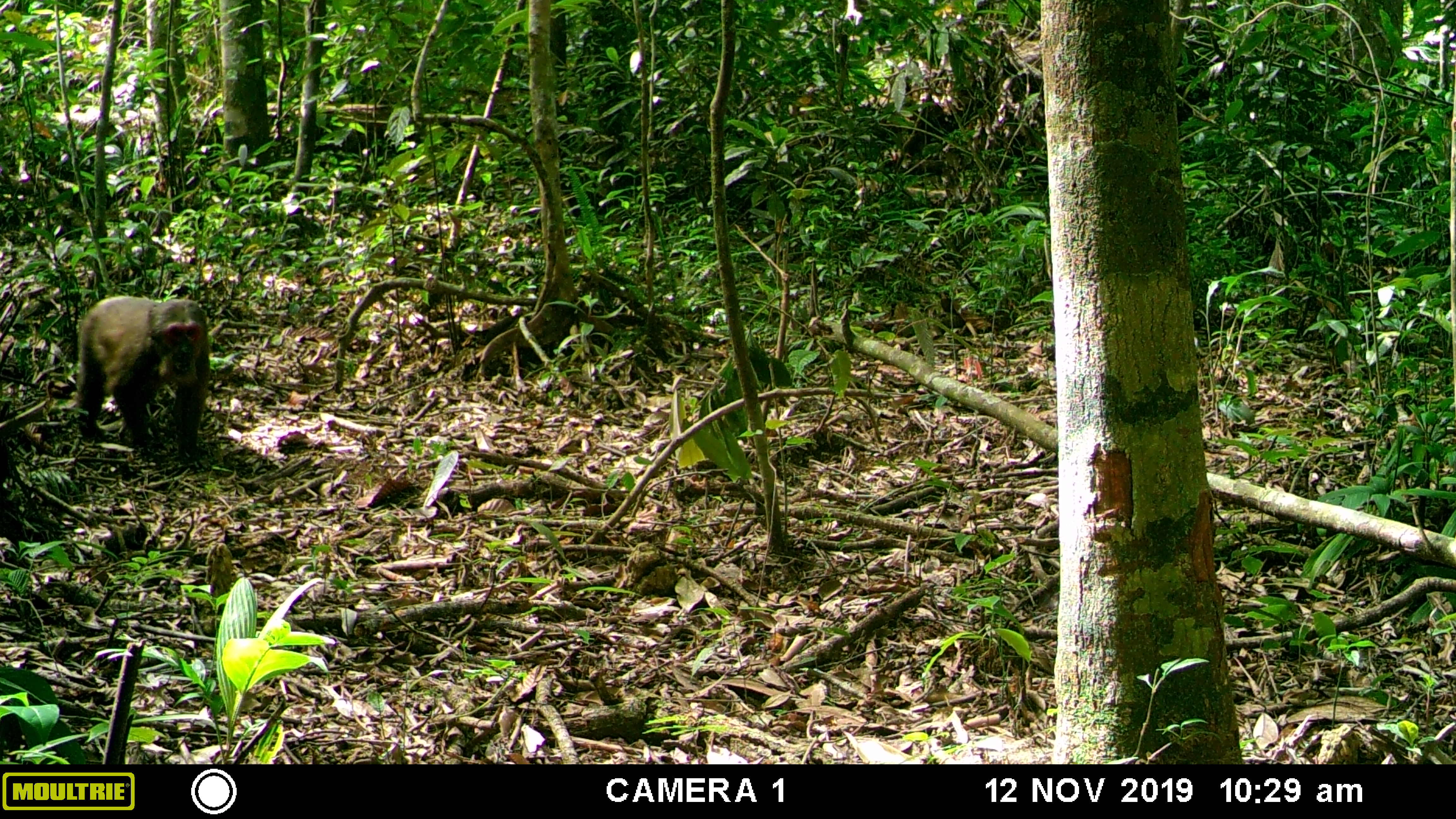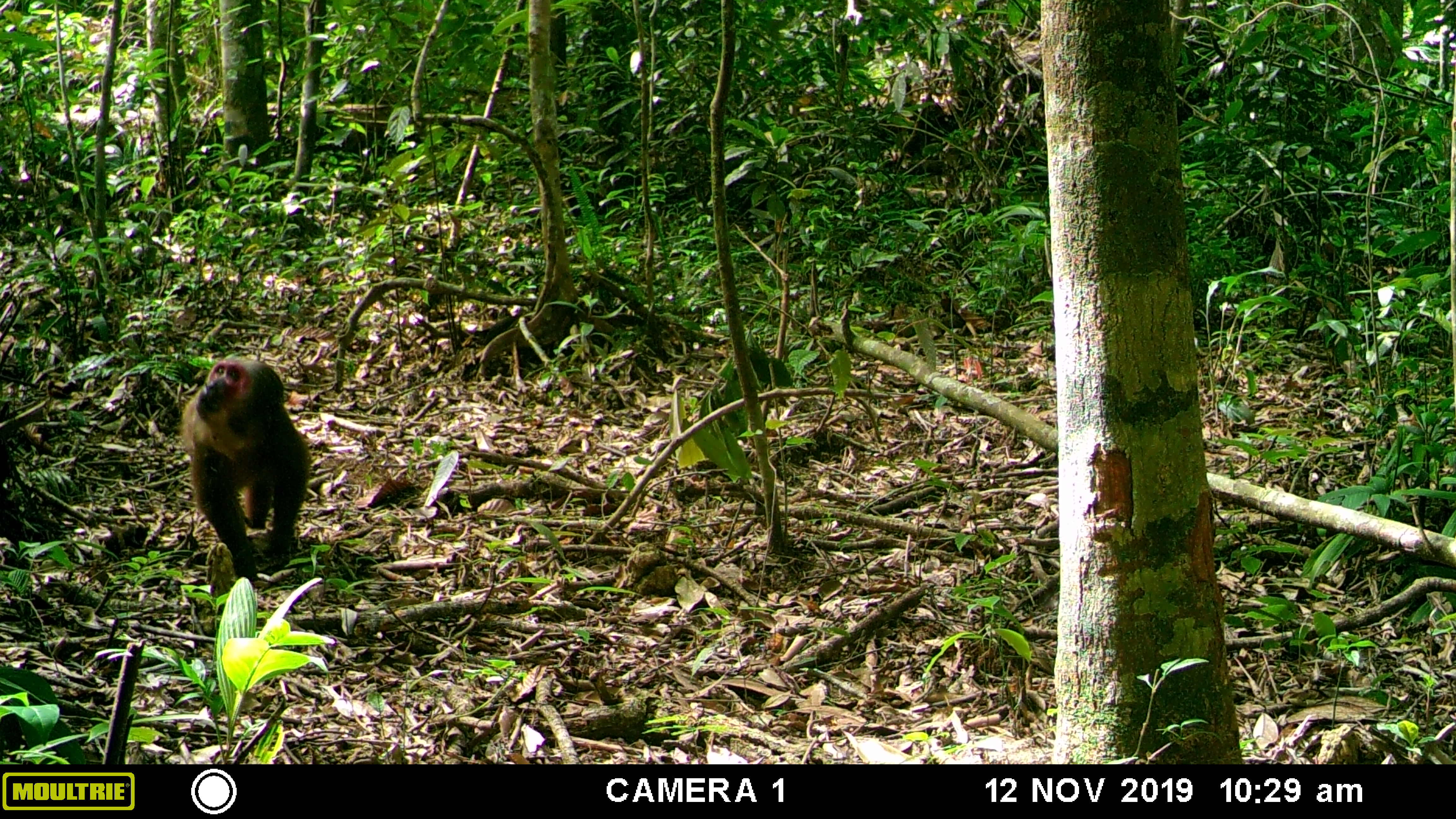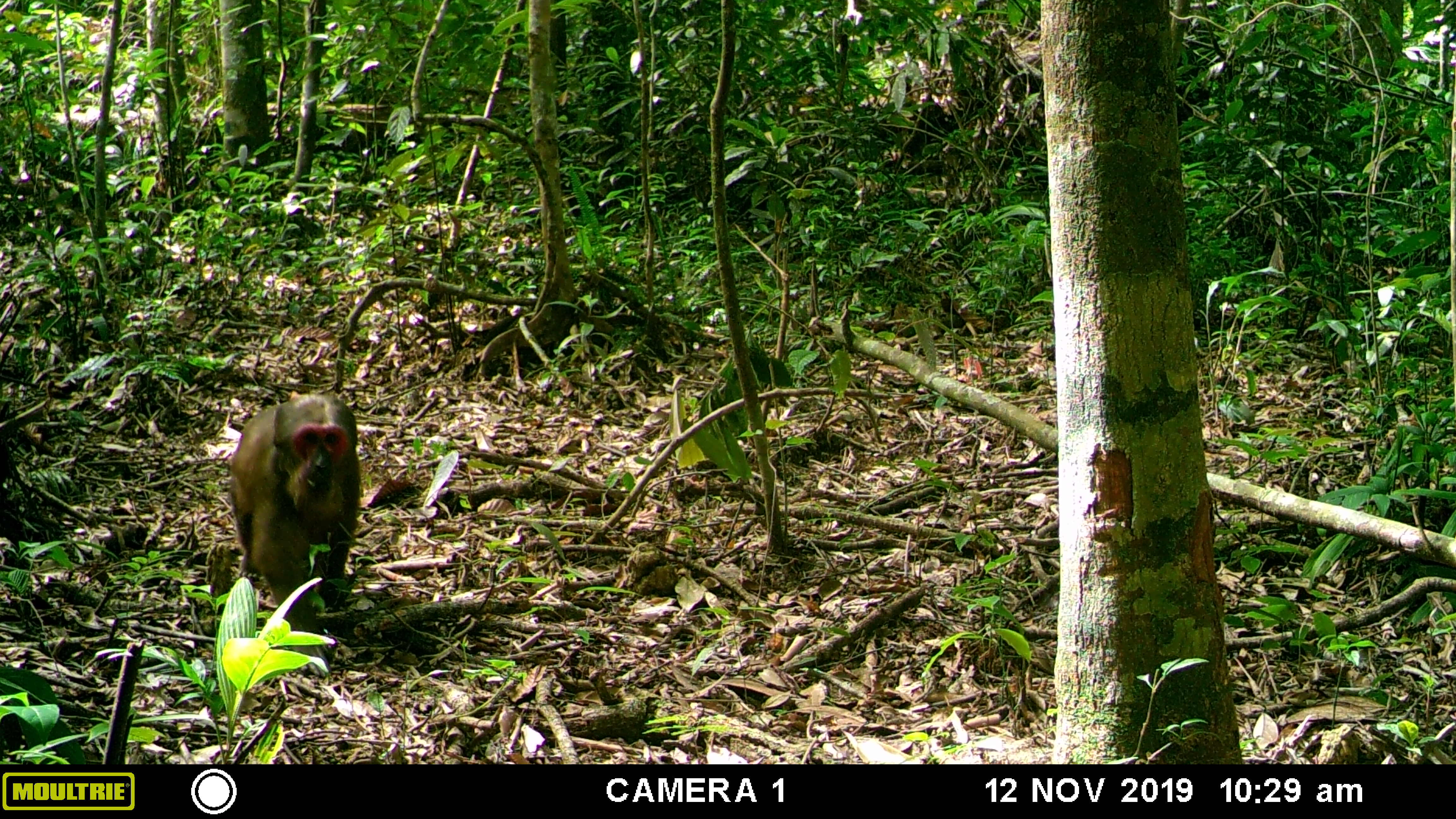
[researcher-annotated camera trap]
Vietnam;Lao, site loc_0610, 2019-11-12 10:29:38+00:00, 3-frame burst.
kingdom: Animalia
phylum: Chordata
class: Mammalia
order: Primates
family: Cercopithecidae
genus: Macaca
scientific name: Macaca arctoides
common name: stump-tailed macaque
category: stump tailed macaque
Stump tailed macaque (stump-tailed macaque) (Macaca arctoides). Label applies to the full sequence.